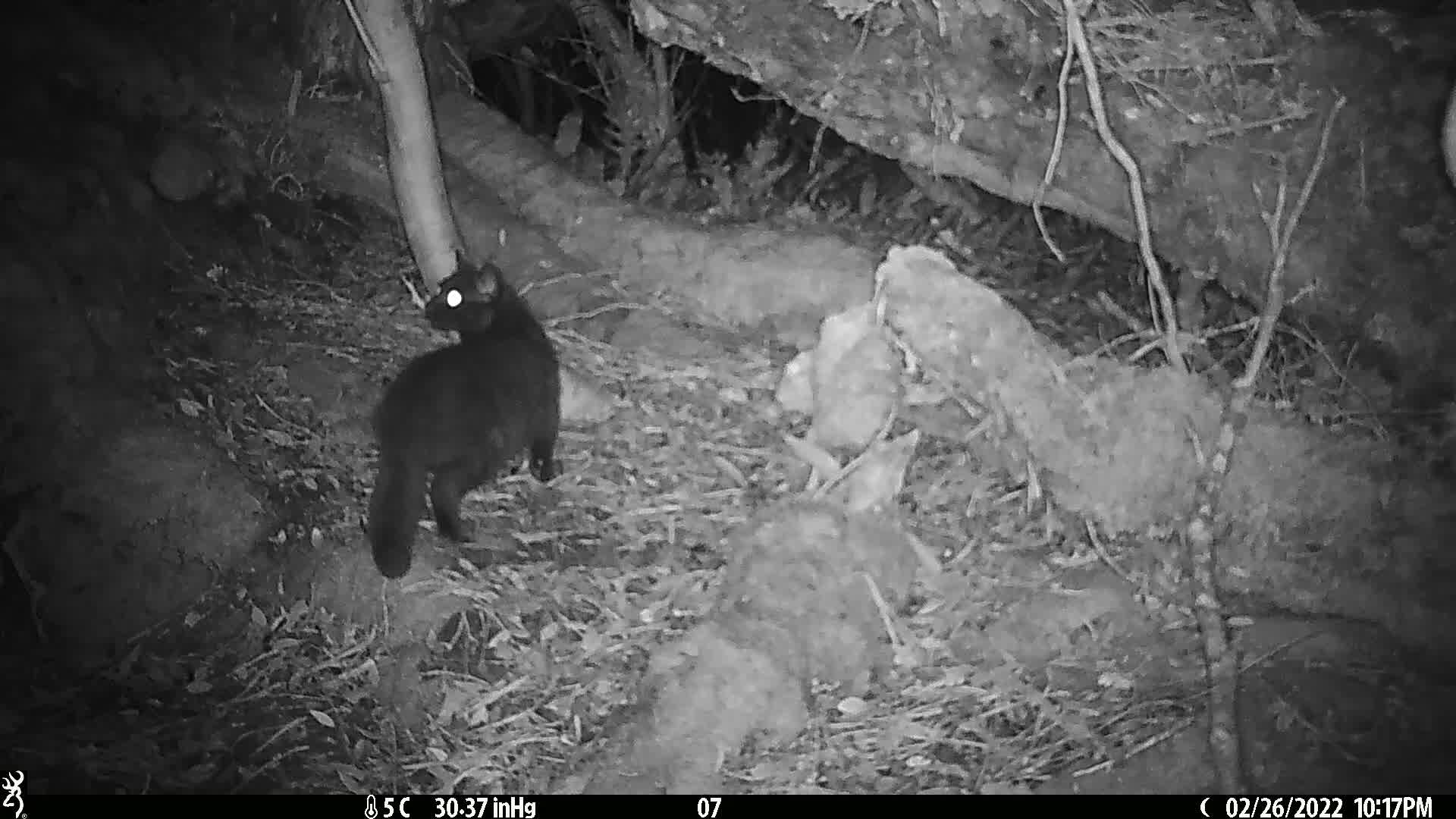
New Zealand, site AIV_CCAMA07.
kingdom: Animalia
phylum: Chordata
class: Mammalia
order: Carnivora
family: Felidae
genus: Felis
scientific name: Felis catus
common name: domestic cat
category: cat